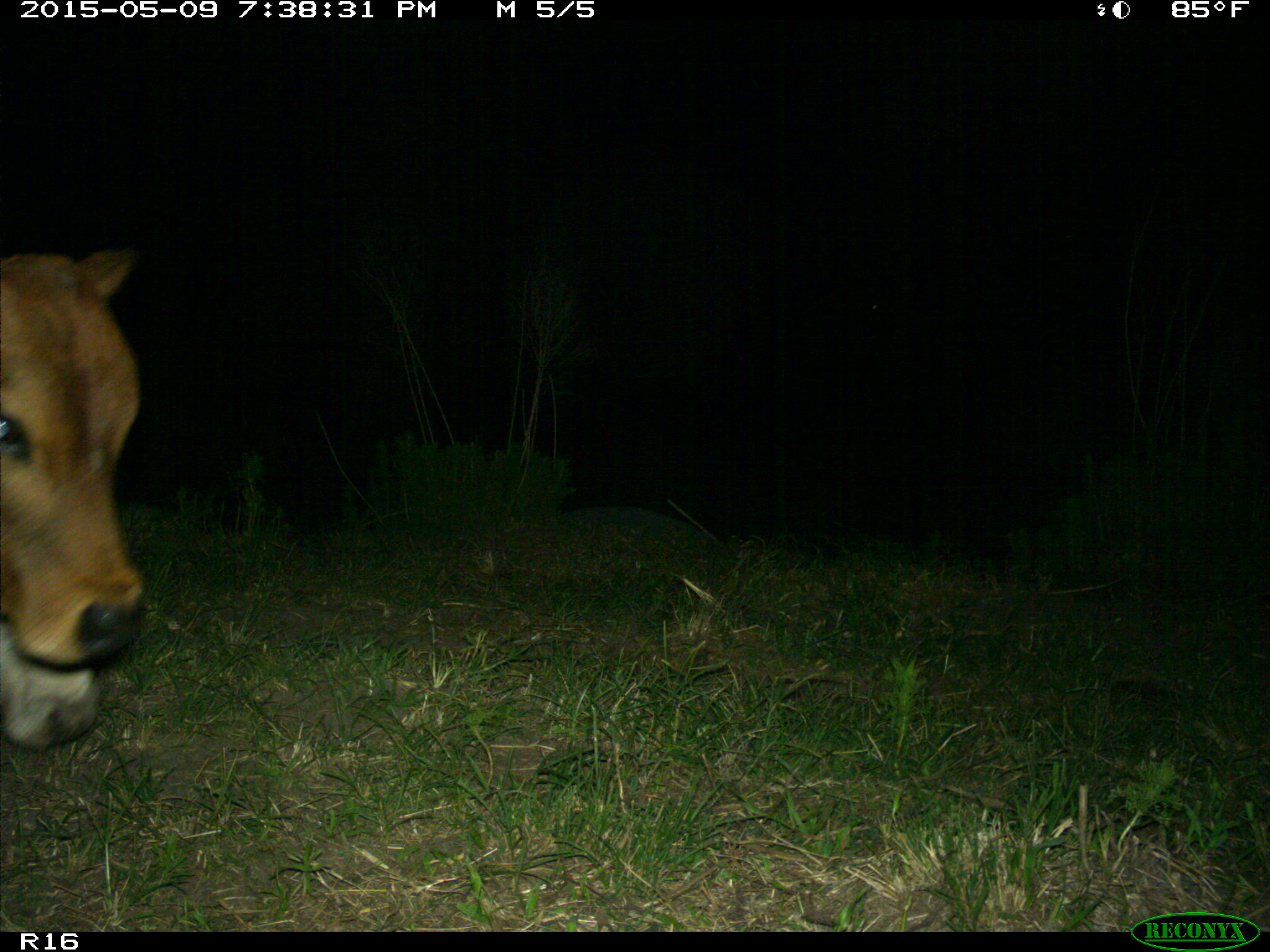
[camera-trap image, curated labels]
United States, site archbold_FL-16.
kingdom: Animalia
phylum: Chordata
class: Mammalia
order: Artiodactyla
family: Bovidae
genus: Bos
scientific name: Bos taurus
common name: domestic cow